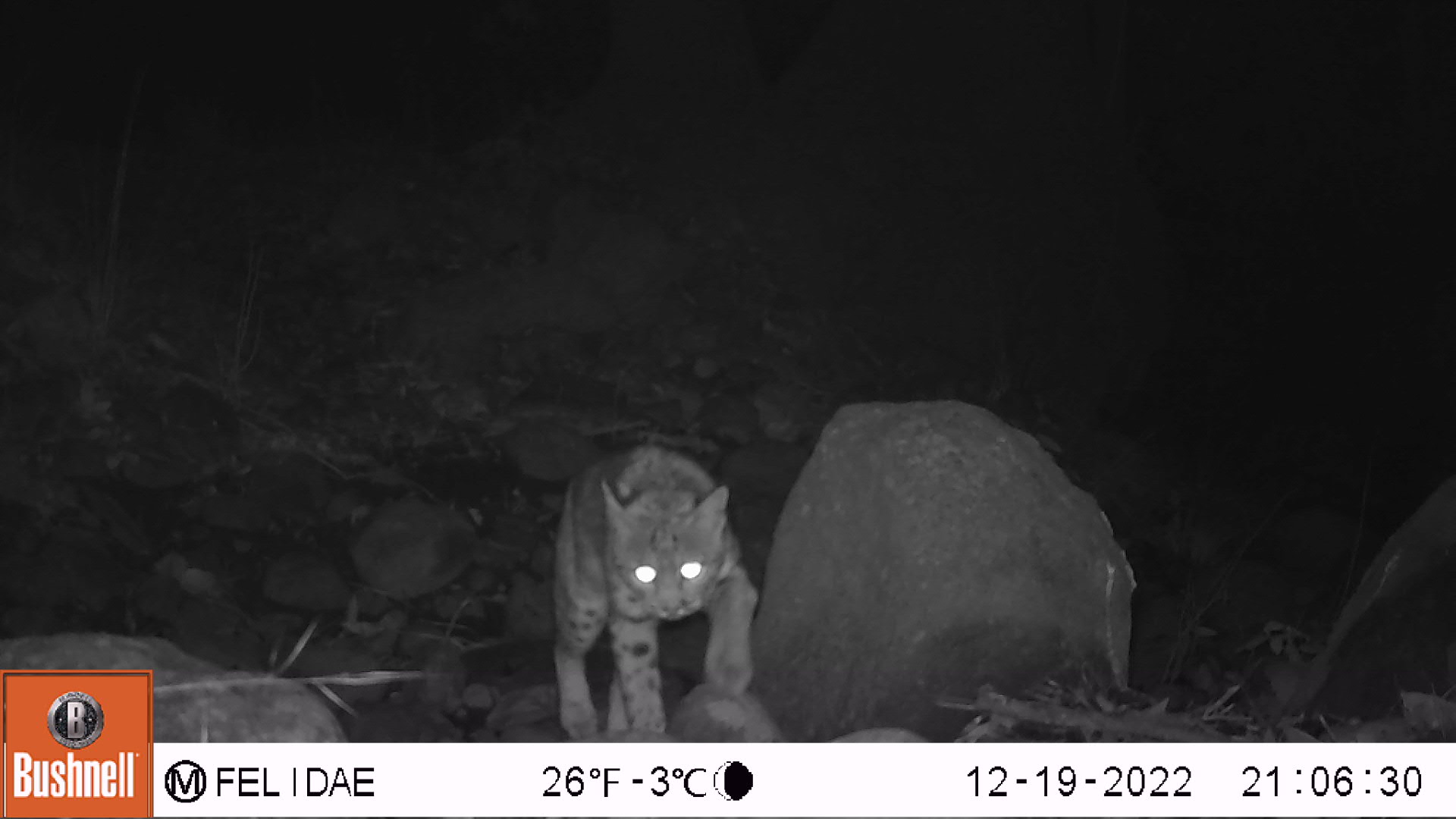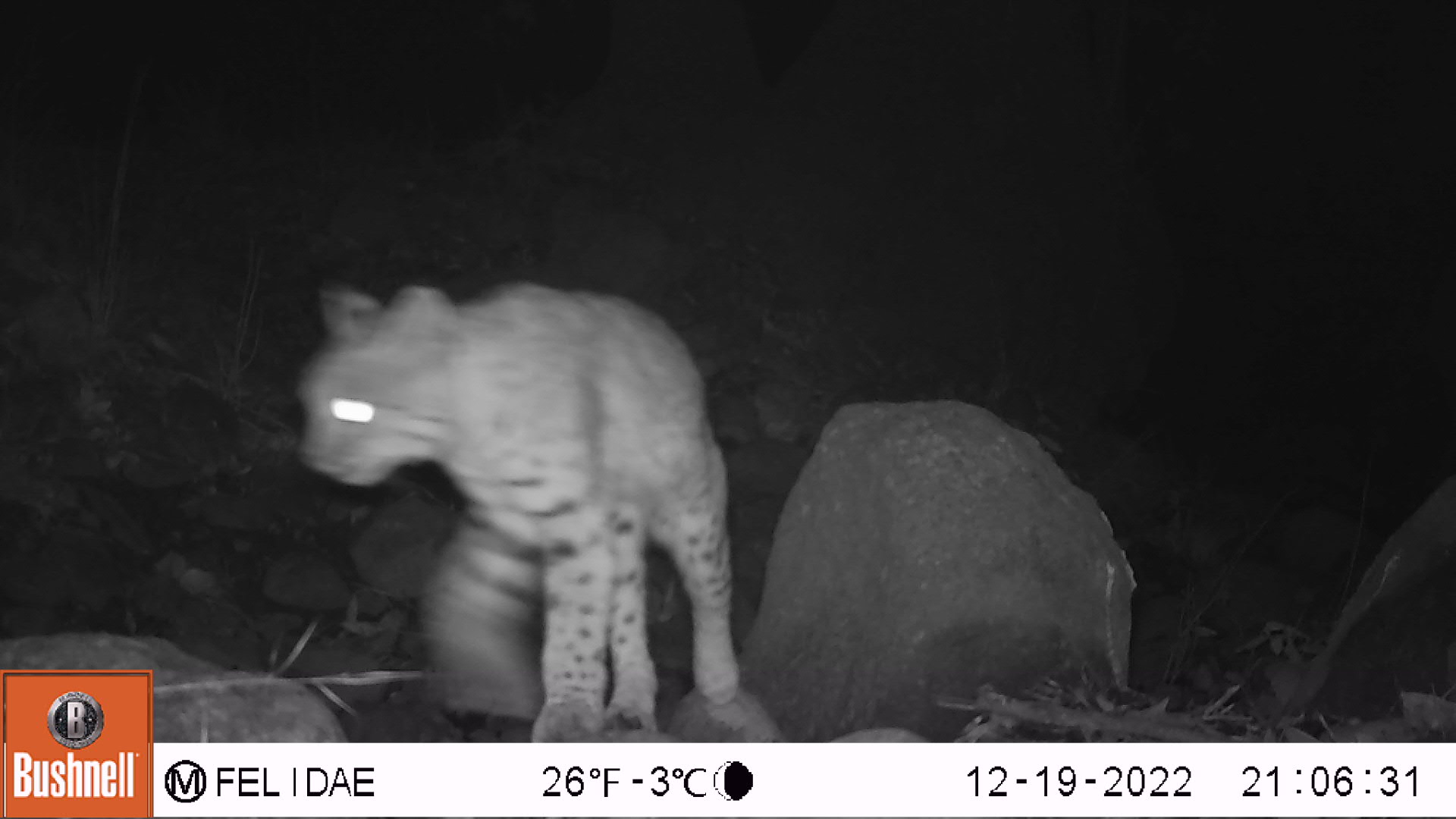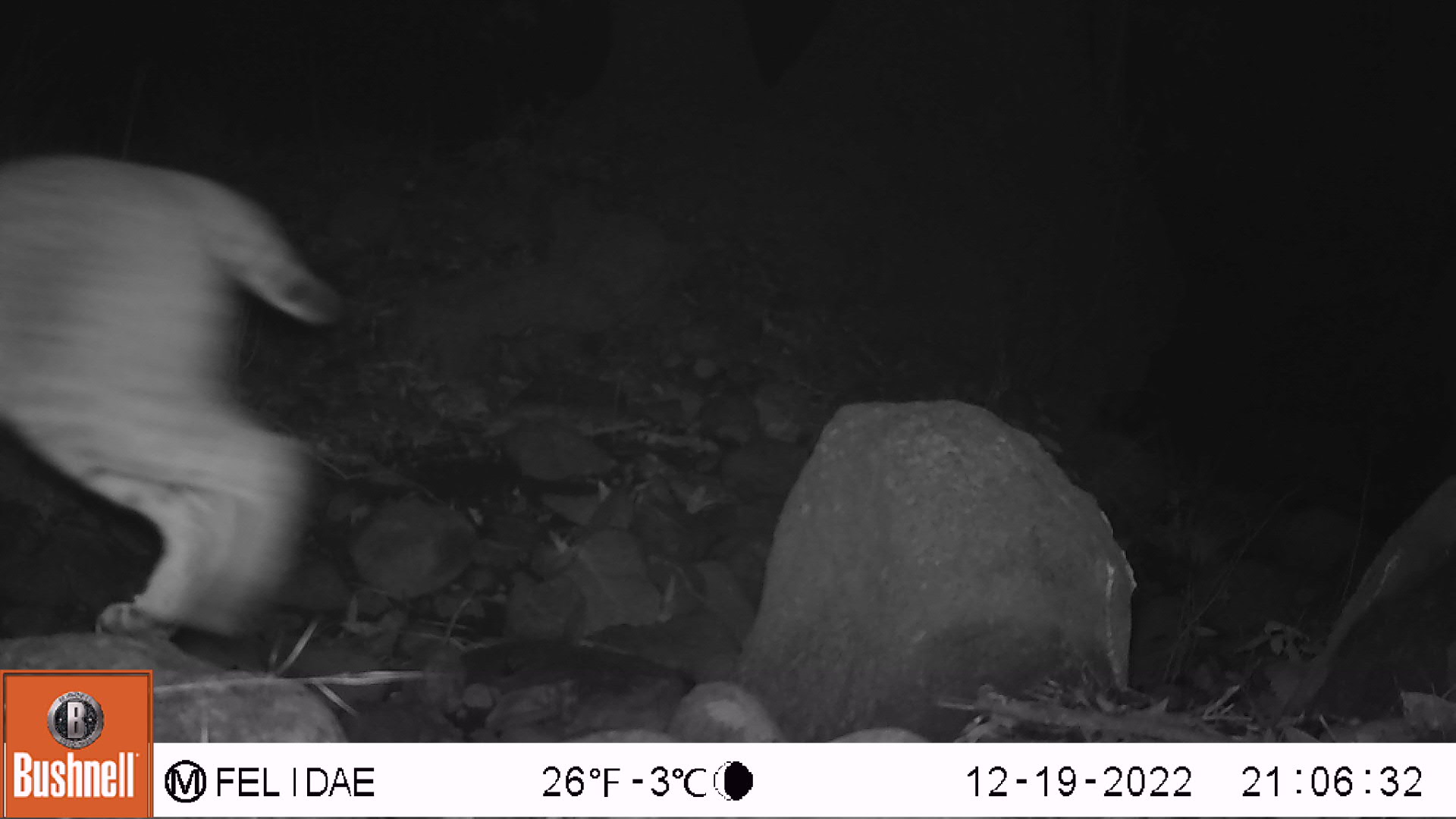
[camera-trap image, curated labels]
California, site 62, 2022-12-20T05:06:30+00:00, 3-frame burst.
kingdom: Animalia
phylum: Chordata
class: Mammalia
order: Carnivora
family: Felidae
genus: Lynx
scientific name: Lynx rufus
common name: bobcat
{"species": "bobcat (Lynx rufus)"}